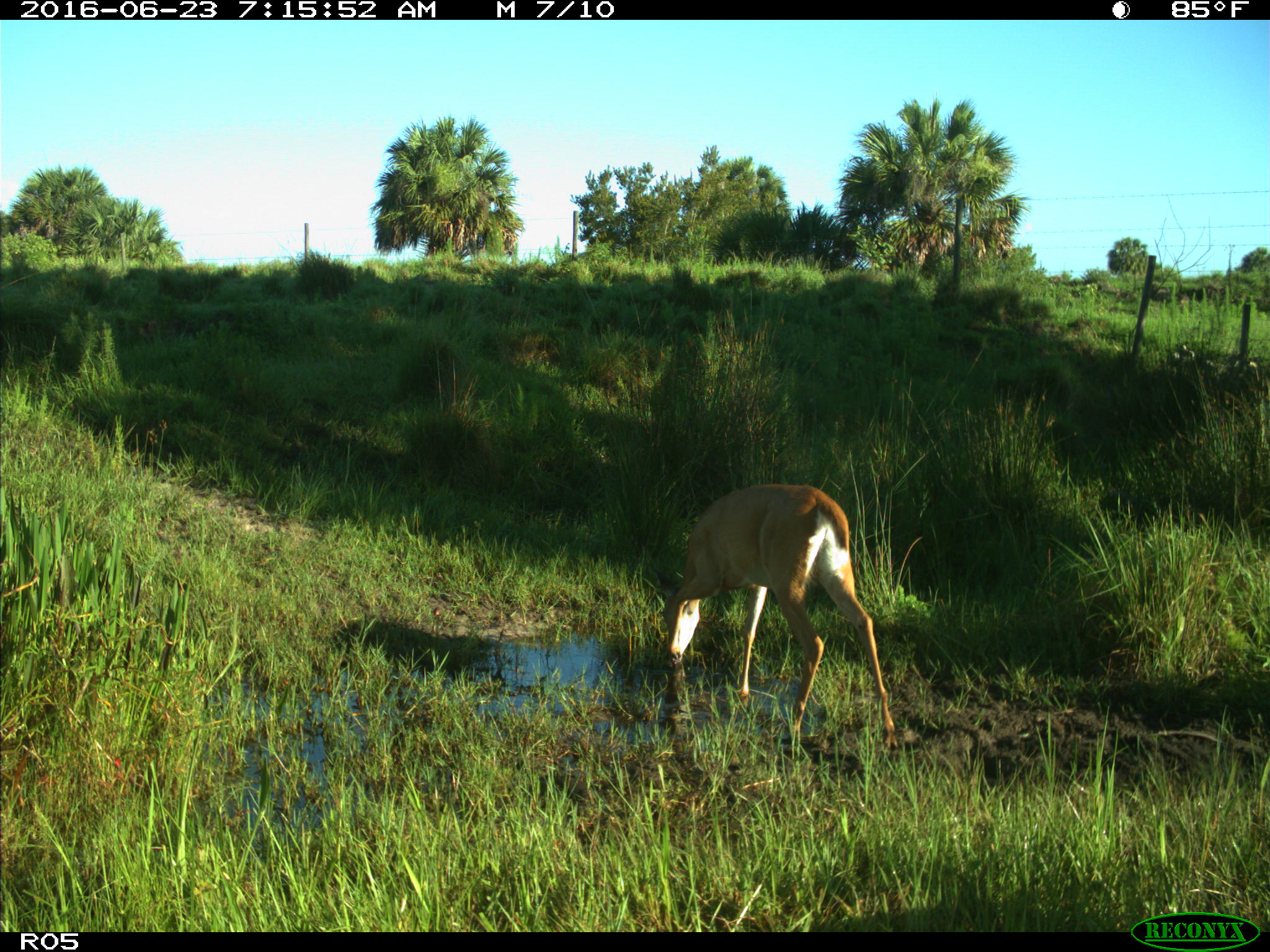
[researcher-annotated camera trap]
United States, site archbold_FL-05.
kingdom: Animalia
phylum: Chordata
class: Mammalia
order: Artiodactyla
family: Cervidae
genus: Odocoileus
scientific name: Odocoileus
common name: deer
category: unidentified deer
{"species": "unidentified deer (deer) (Odocoileus)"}